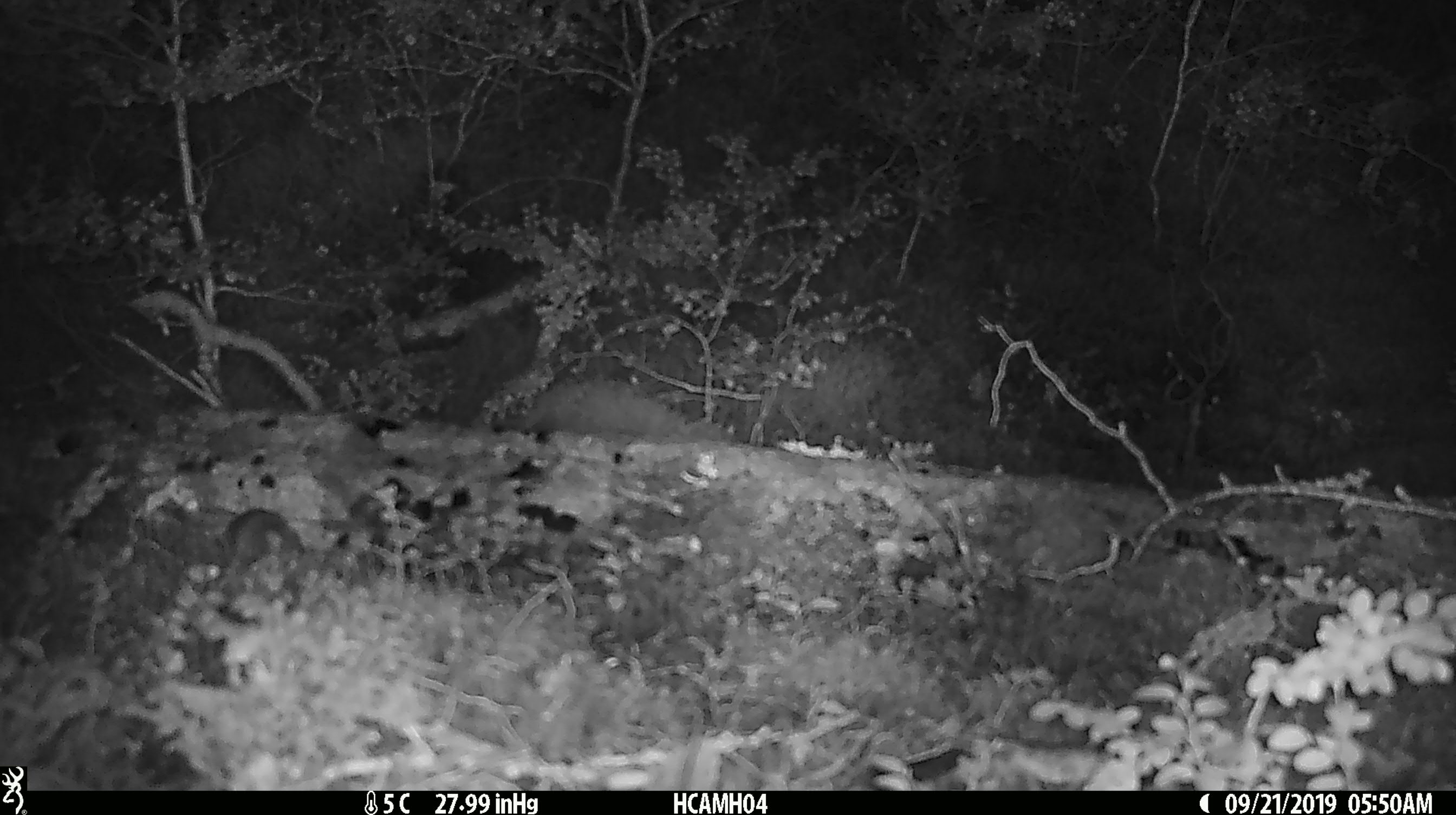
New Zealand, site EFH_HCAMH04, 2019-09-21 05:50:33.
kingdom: Animalia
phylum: Chordata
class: Mammalia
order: Rodentia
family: Muridae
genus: Mus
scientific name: Mus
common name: mouse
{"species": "mouse (Mus)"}